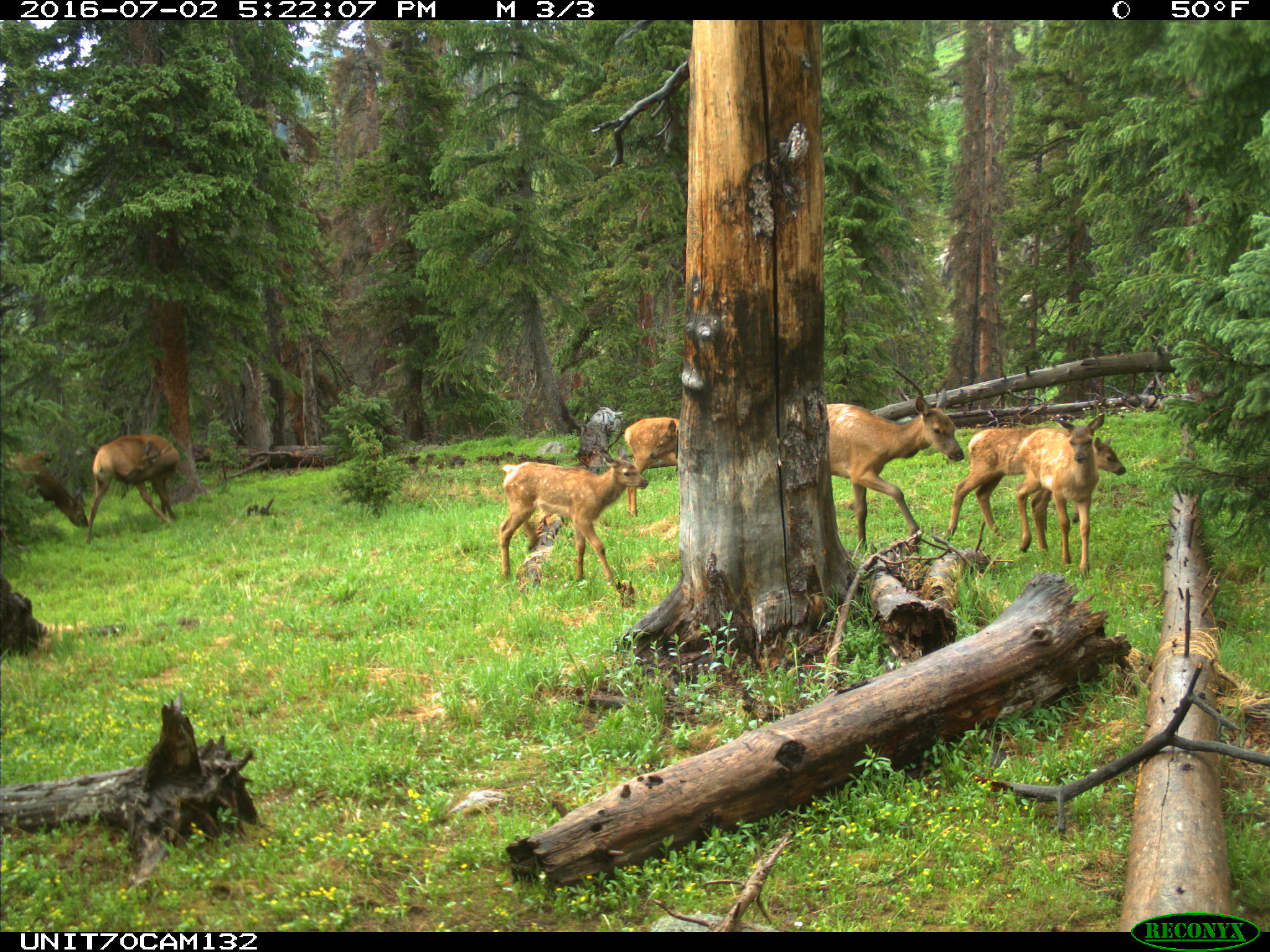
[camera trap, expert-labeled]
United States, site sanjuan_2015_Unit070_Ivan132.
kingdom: Animalia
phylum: Chordata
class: Mammalia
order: Artiodactyla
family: Cervidae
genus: Cervus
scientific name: Cervus elaphus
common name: red deer